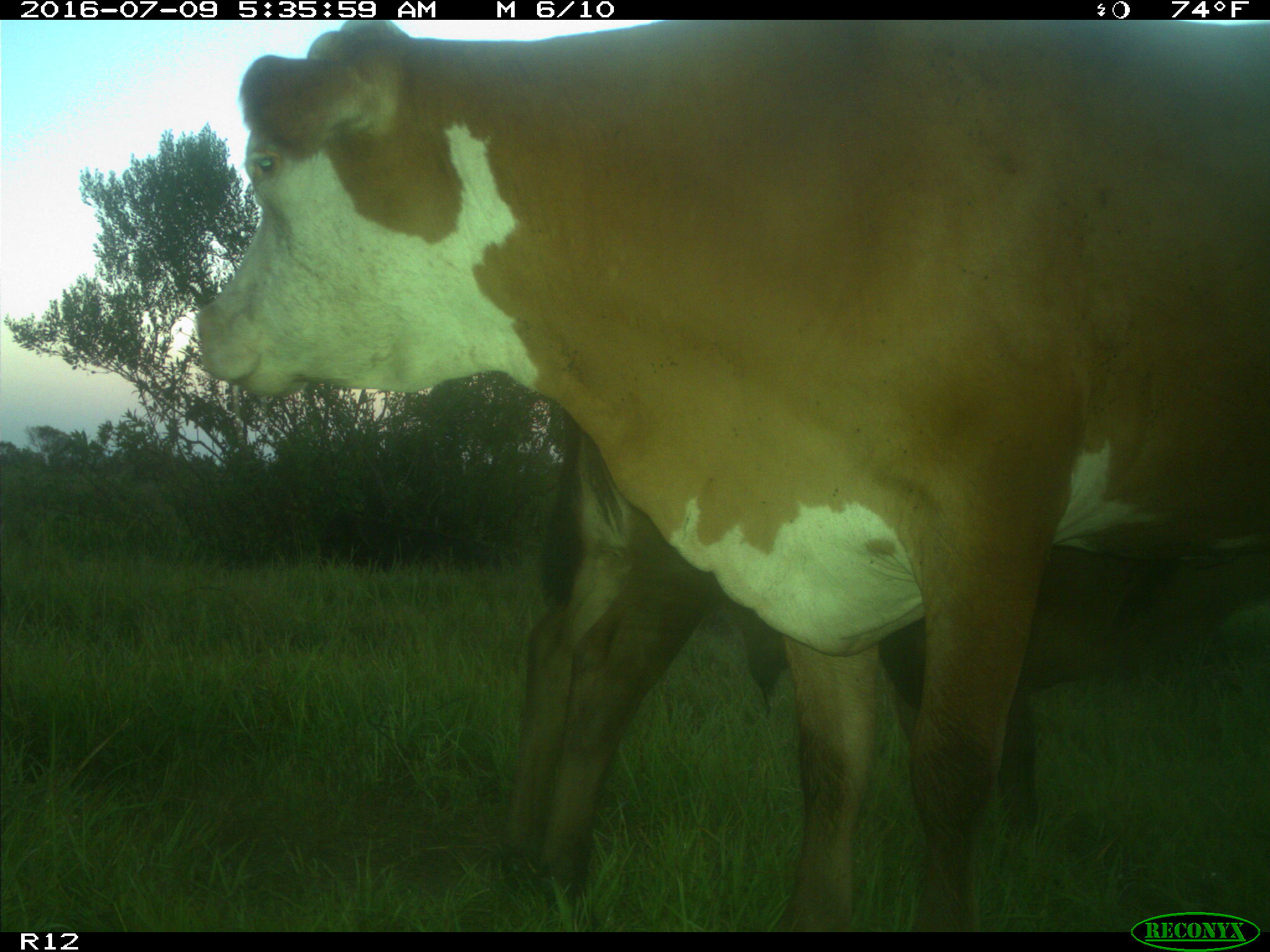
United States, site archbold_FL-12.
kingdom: Animalia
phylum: Chordata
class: Mammalia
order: Artiodactyla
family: Bovidae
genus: Bos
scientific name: Bos taurus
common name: domestic cow